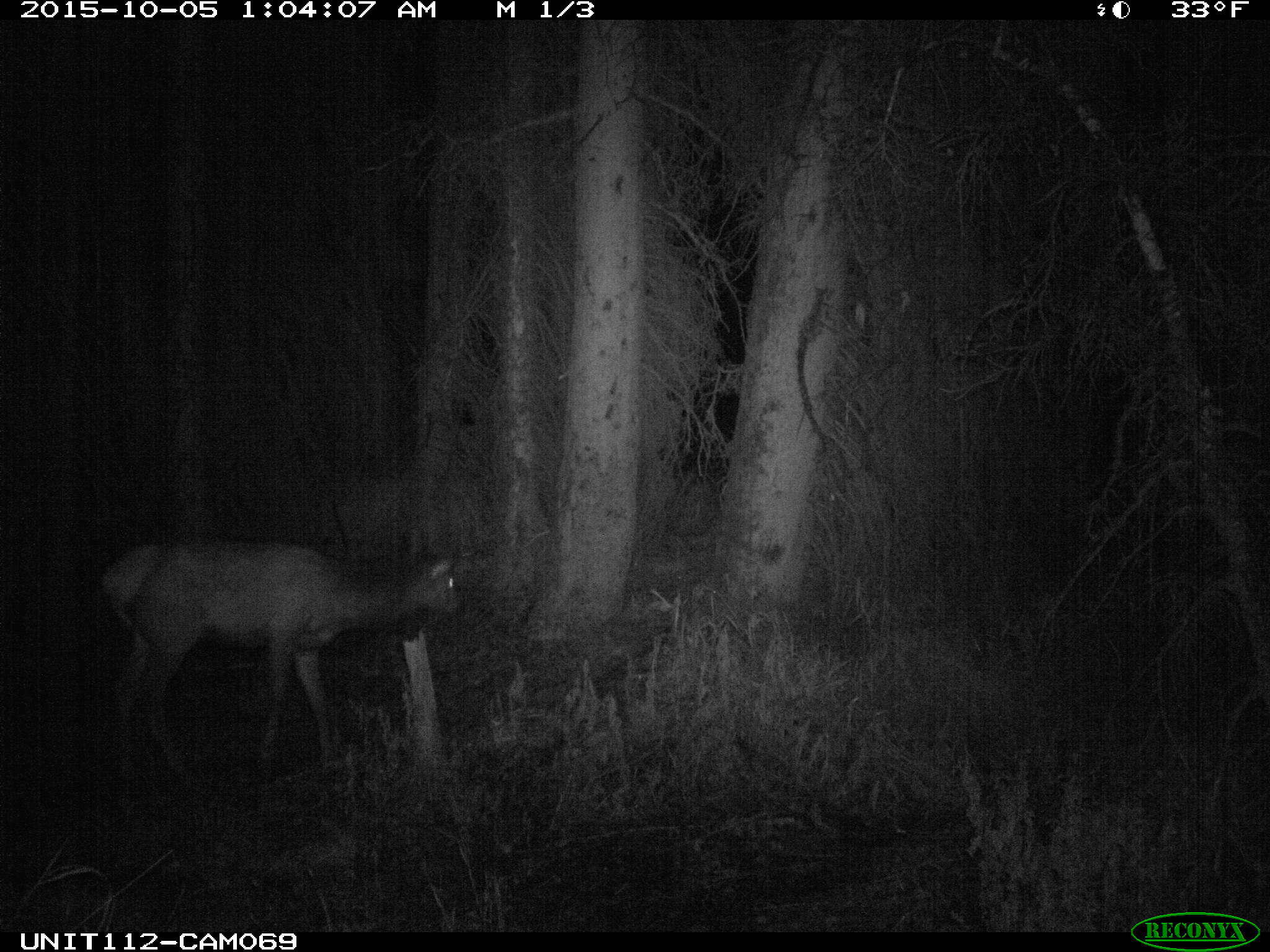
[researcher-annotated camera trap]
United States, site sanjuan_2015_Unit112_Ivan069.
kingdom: Animalia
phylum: Chordata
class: Mammalia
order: Artiodactyla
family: Cervidae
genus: Cervus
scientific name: Cervus elaphus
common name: red deer